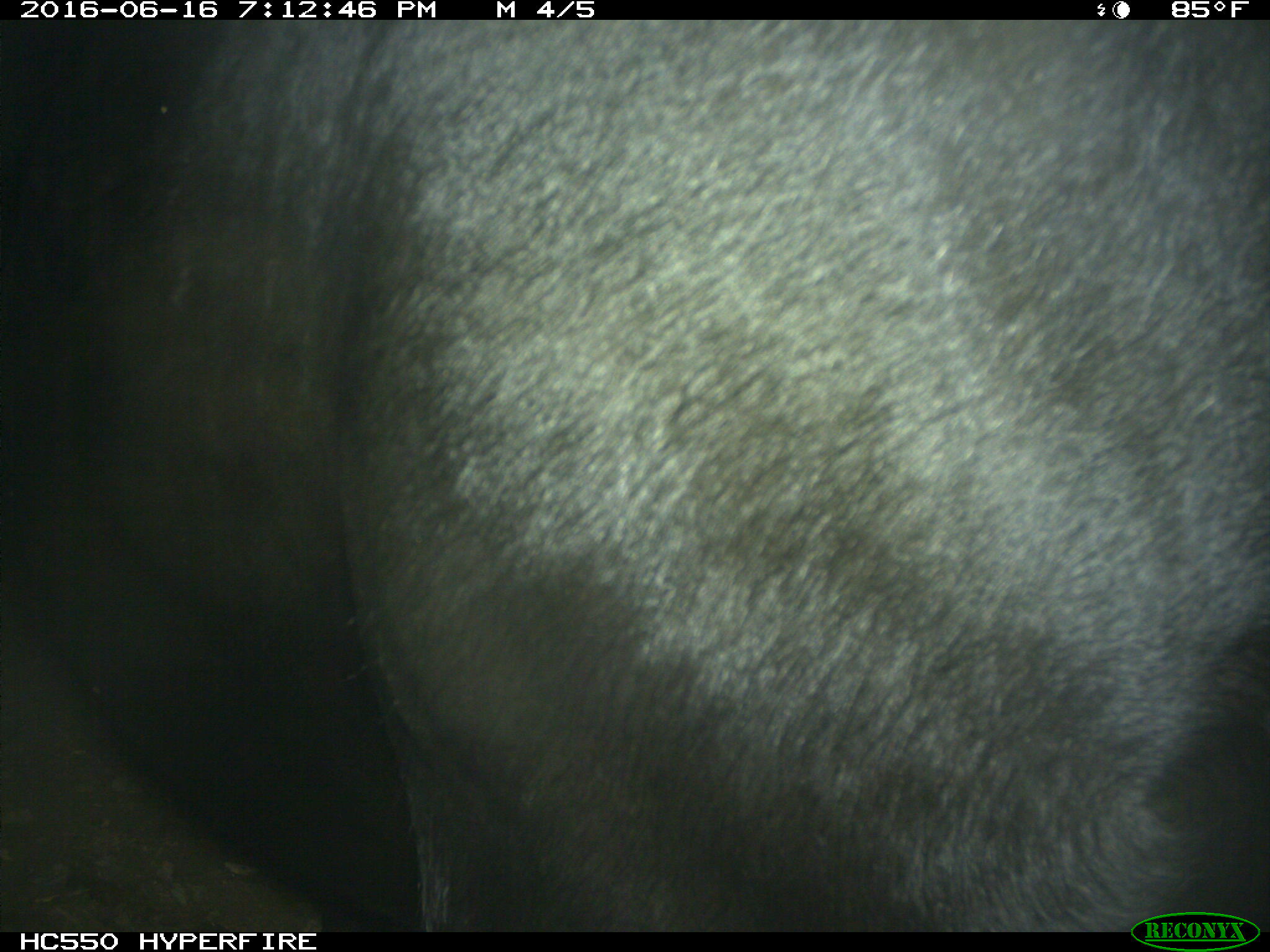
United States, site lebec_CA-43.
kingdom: Animalia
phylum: Chordata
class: Mammalia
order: Artiodactyla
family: Bovidae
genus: Bos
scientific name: Bos taurus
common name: domestic cow